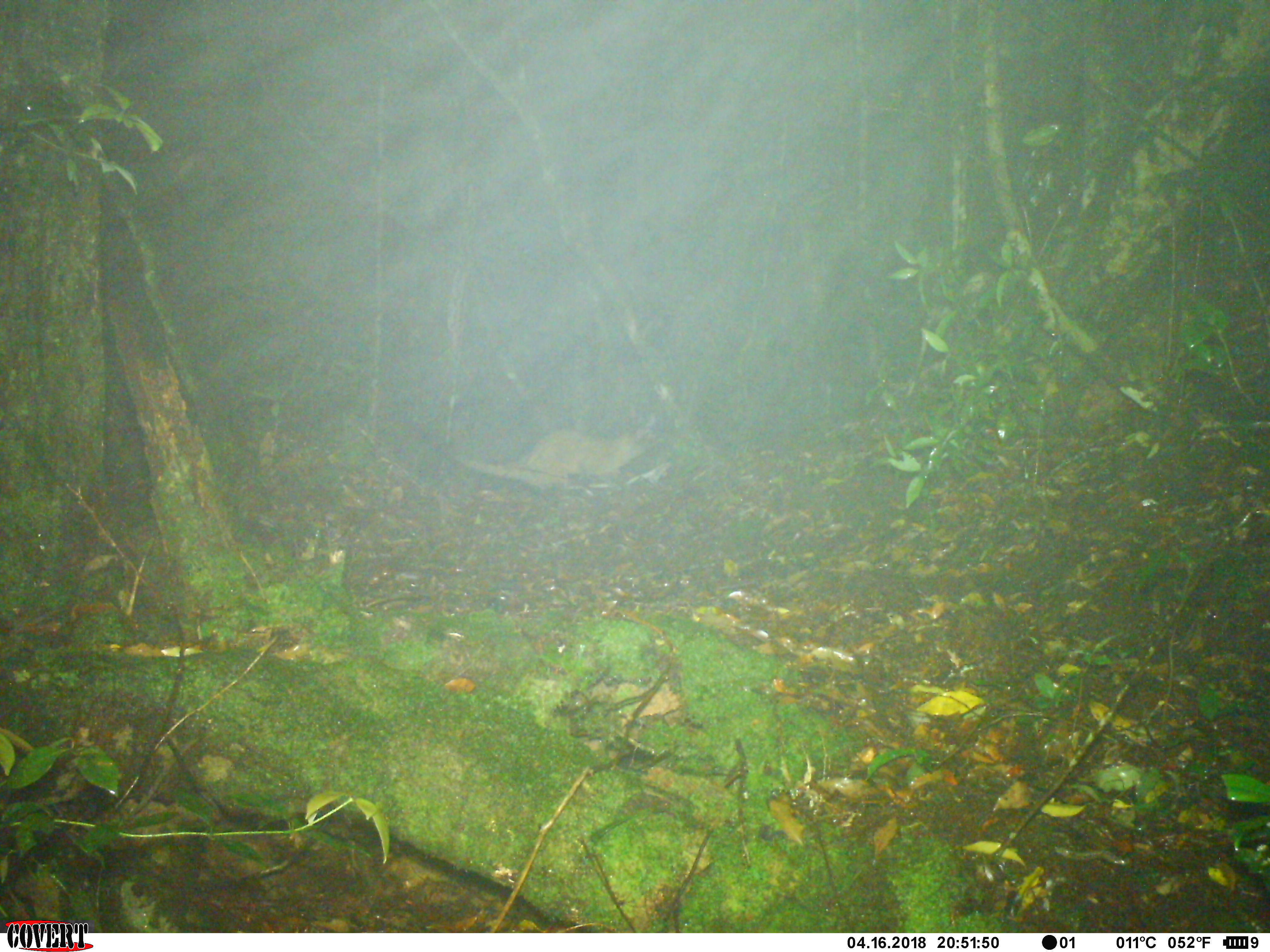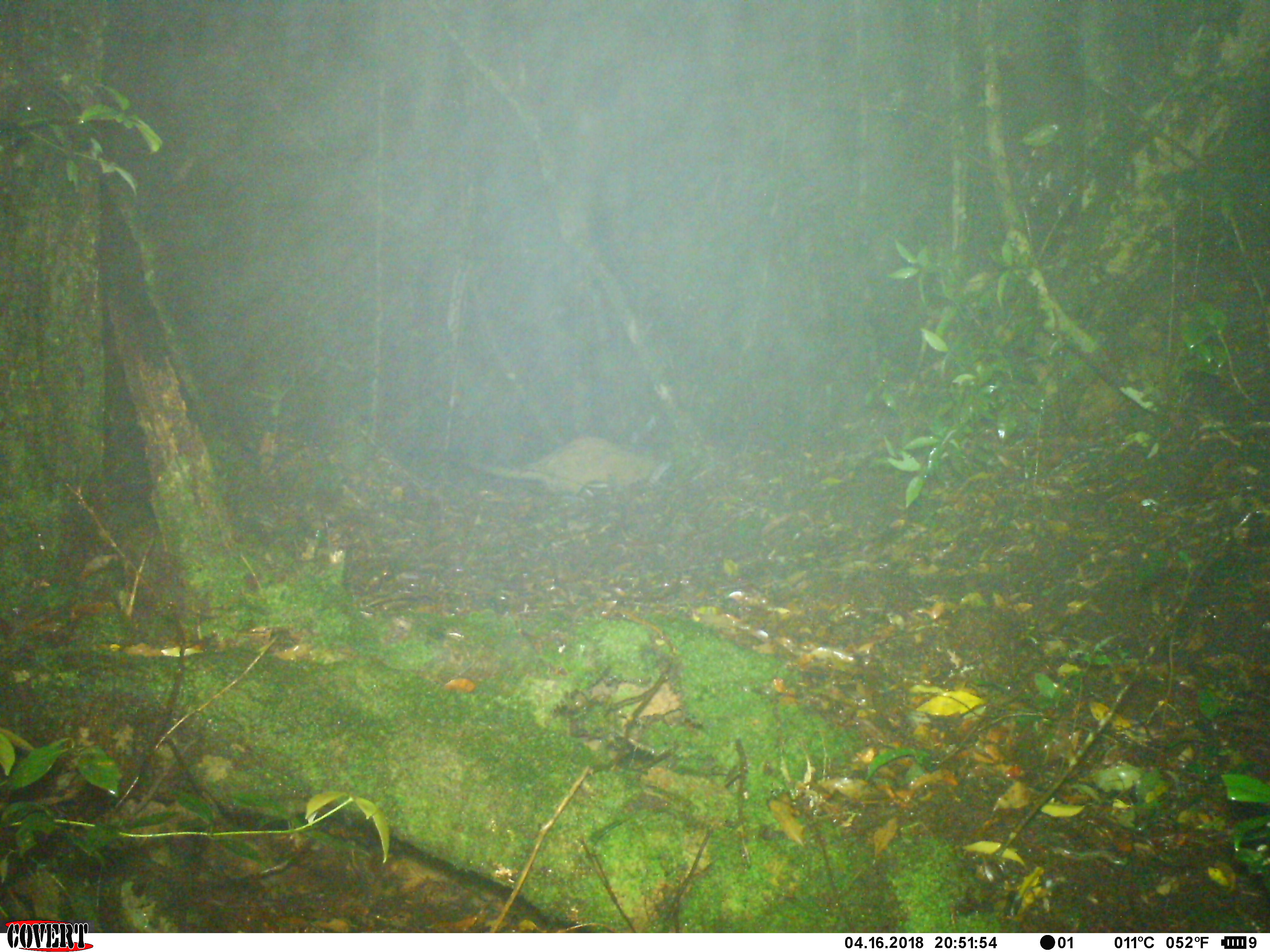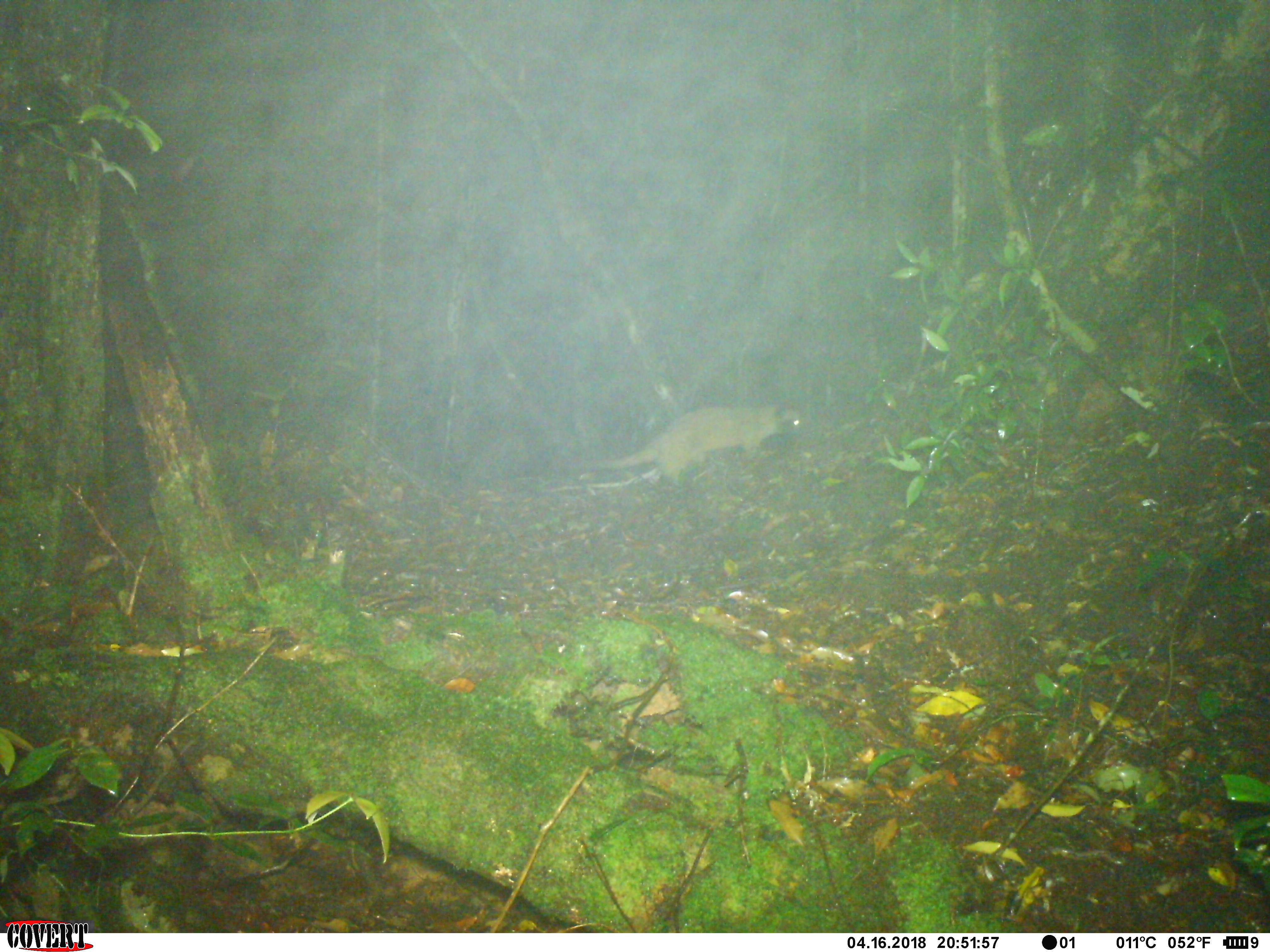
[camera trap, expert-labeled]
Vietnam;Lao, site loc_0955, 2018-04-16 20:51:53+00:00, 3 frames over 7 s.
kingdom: Animalia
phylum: Chordata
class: Mammalia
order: Carnivora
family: Viverridae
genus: Paguma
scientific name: Paguma larvata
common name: masked palm civet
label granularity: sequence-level